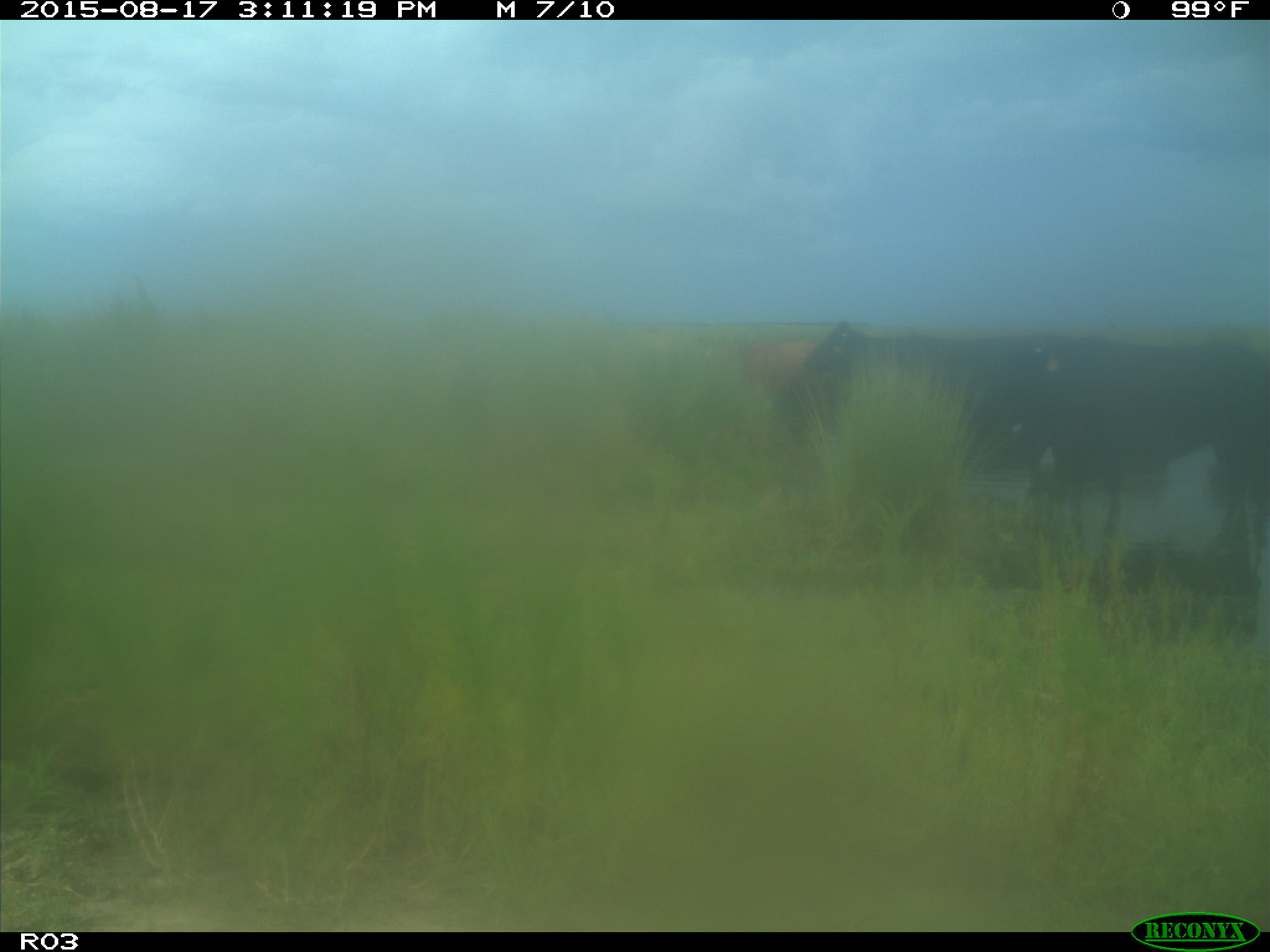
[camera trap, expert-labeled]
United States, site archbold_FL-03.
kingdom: Animalia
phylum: Chordata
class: Mammalia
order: Artiodactyla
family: Bovidae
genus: Bos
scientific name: Bos taurus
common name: domestic cow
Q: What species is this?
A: Bos taurus (domestic cow).